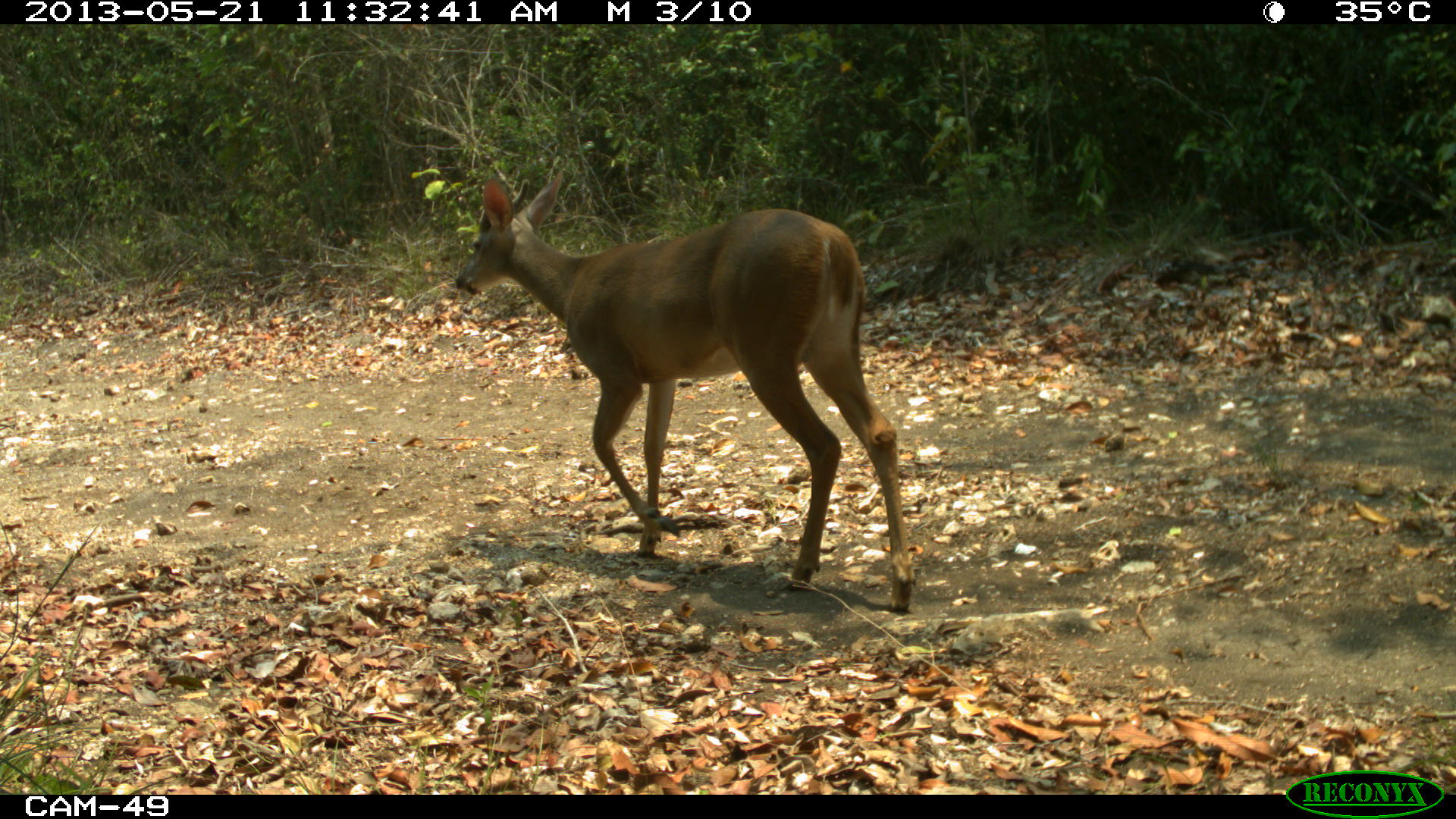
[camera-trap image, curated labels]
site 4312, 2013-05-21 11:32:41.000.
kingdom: Animalia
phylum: Chordata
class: Mammalia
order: Artiodactyla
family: Cervidae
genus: Odocoileus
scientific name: Odocoileus virginianus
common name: white-tailed deer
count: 1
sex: male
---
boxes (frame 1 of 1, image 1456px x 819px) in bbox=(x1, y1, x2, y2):
odocoileus virginianus: bbox=(454, 169, 917, 613)